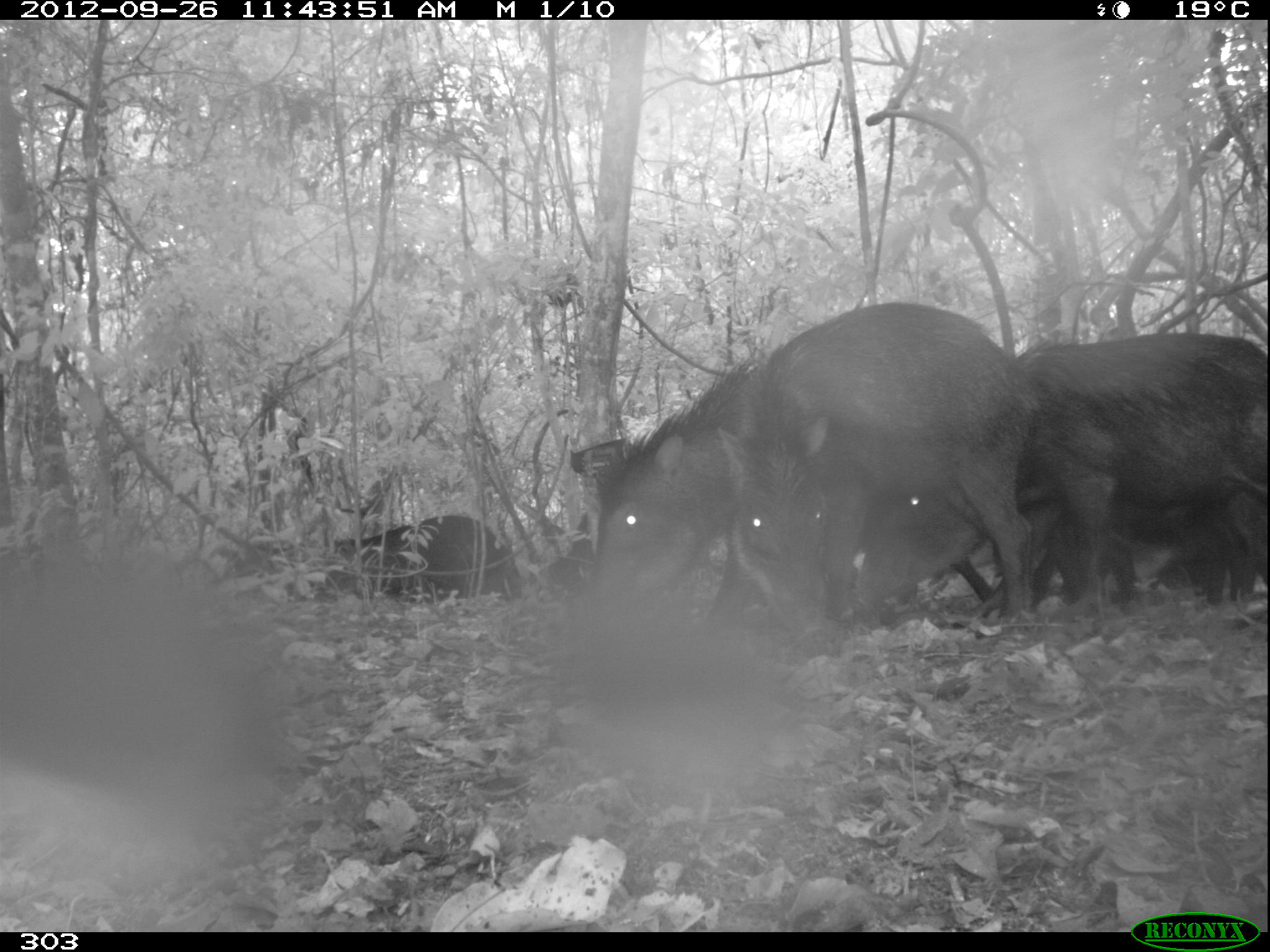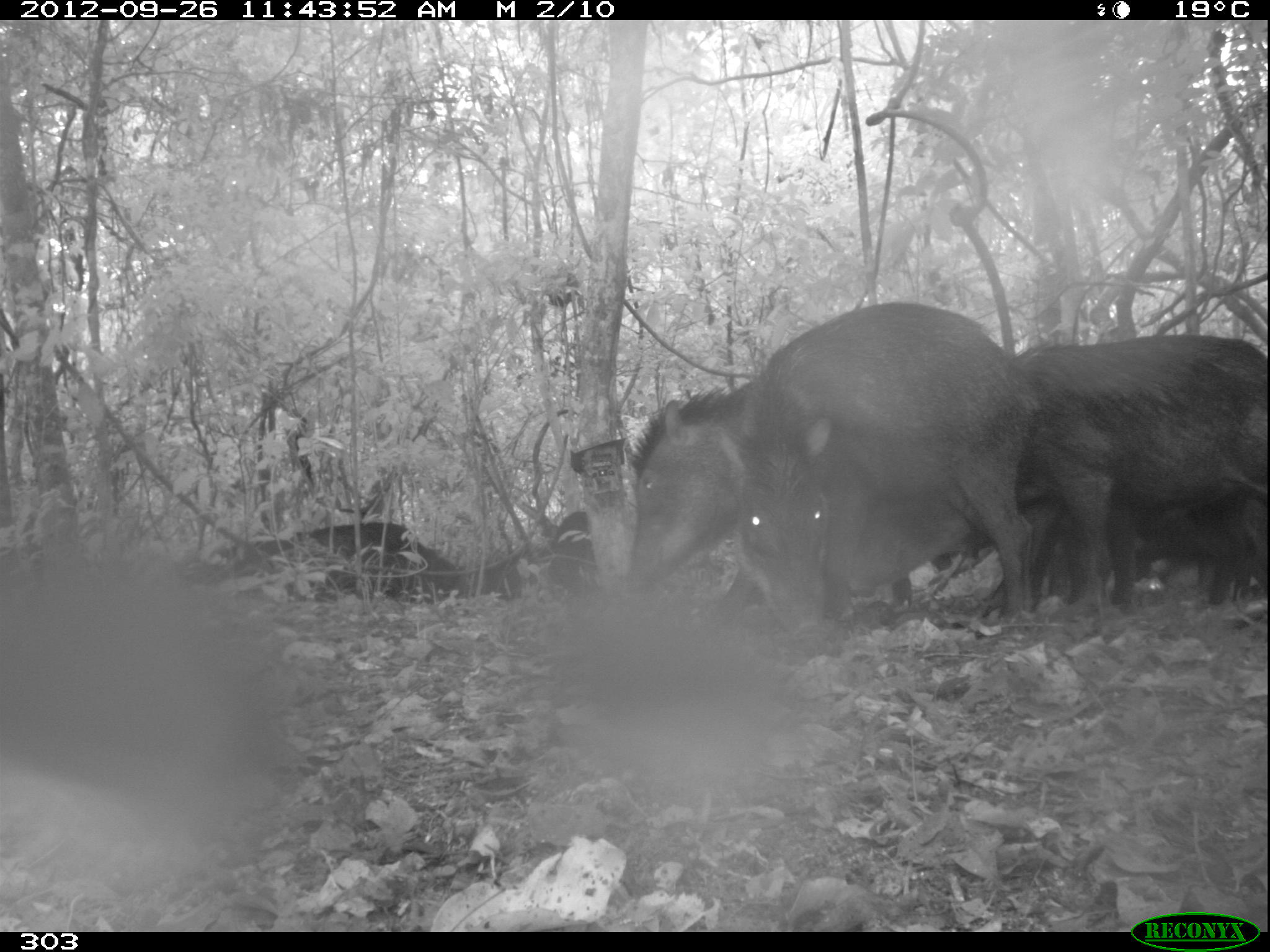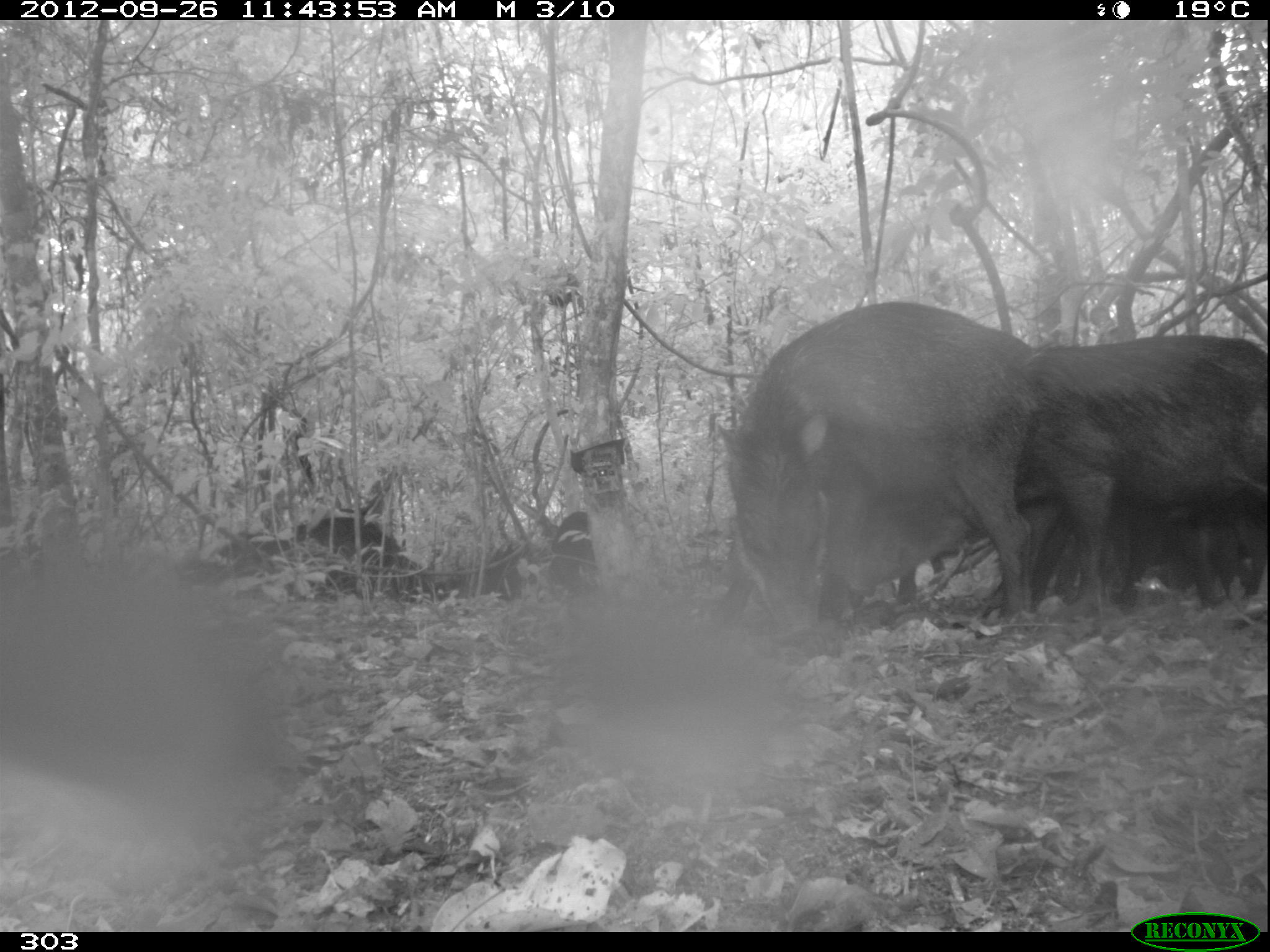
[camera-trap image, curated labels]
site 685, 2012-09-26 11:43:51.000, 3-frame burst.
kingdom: Animalia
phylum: Chordata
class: Mammalia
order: Artiodactyla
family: Tayassuidae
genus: Tayassu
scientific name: Tayassu pecari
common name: white-lipped peccary